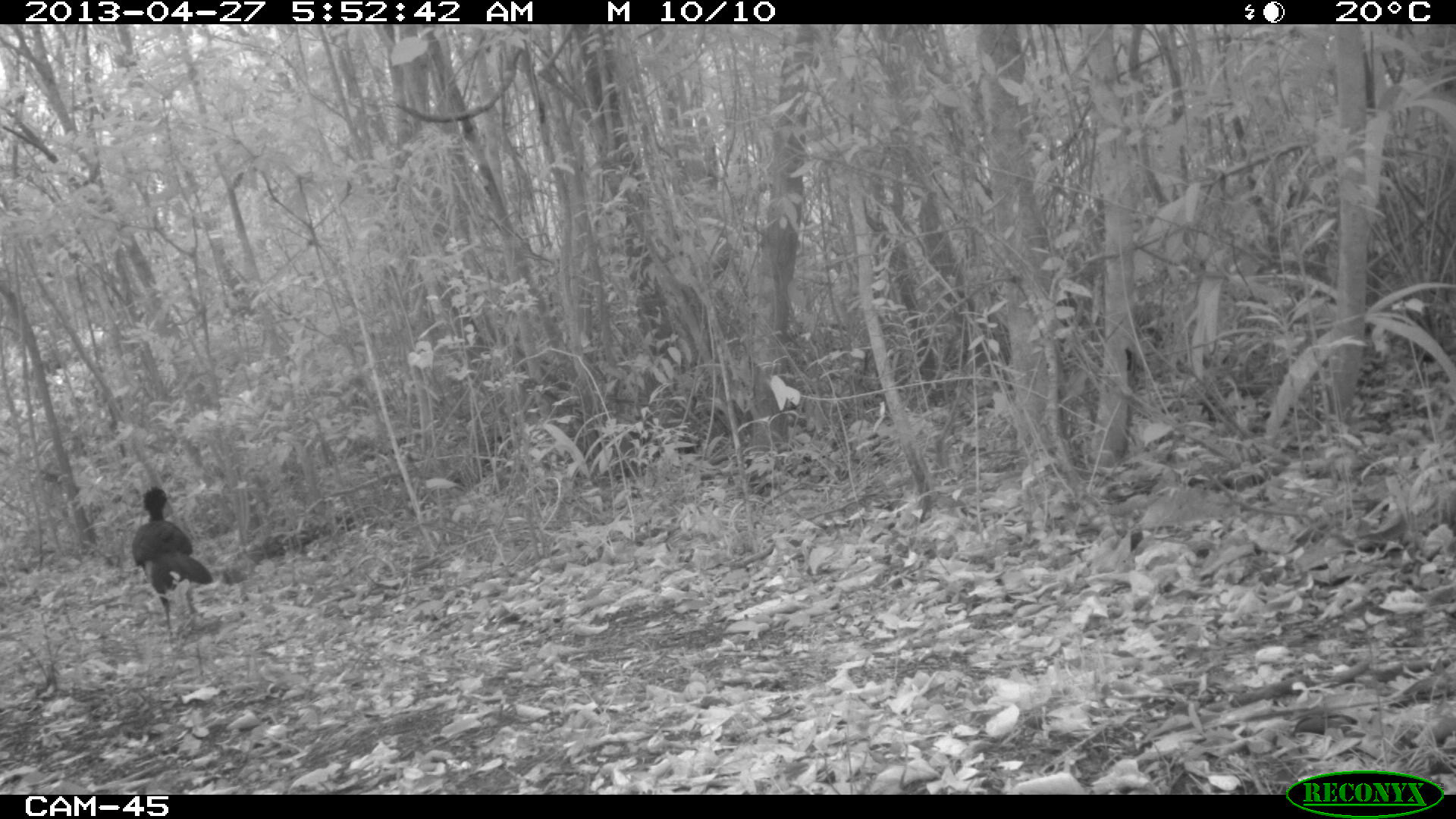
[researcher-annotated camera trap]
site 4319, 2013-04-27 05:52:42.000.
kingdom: Animalia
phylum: Chordata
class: Aves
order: Galliformes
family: Cracidae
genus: Crax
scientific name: Crax rubra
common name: great curassow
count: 2